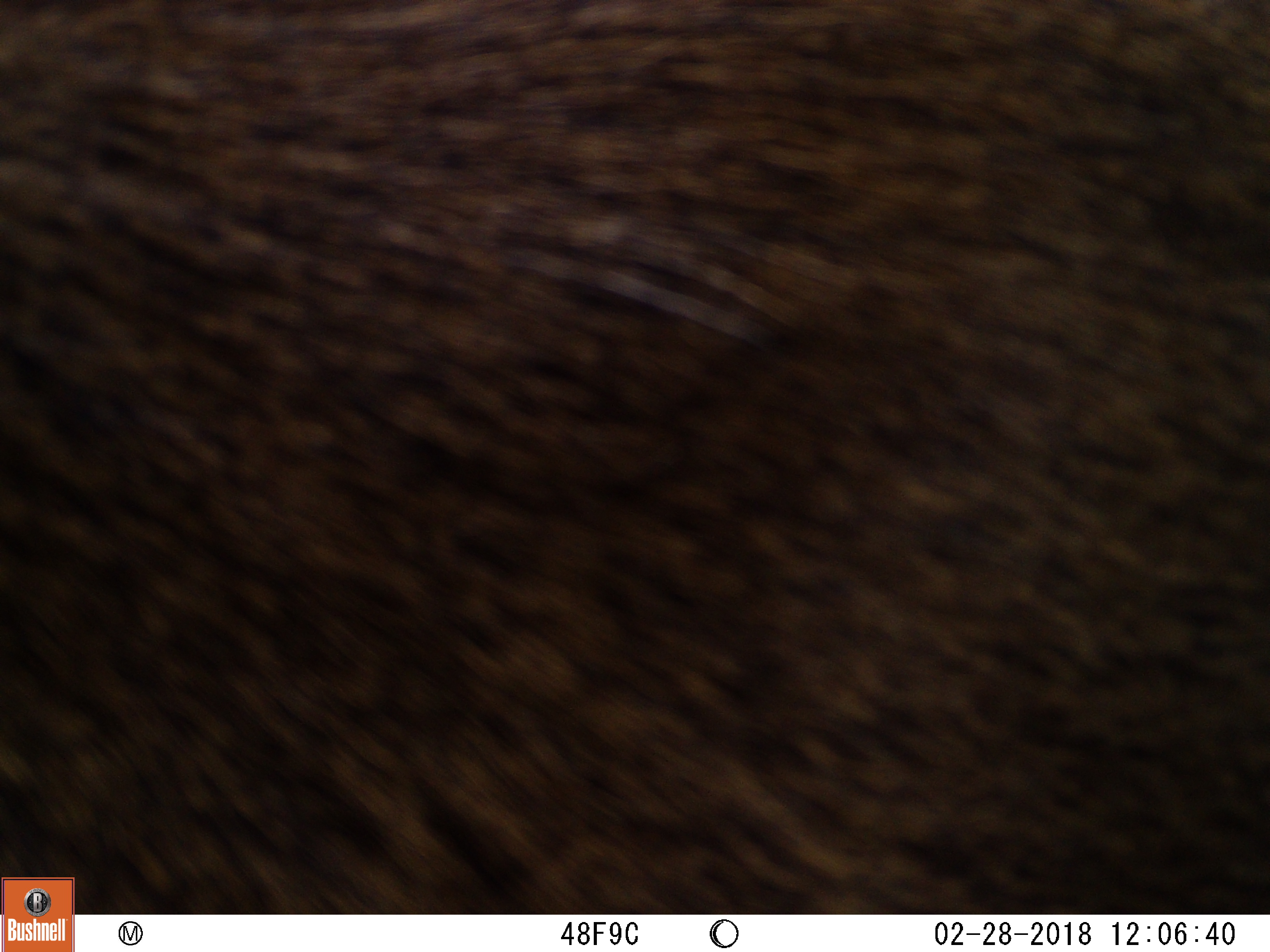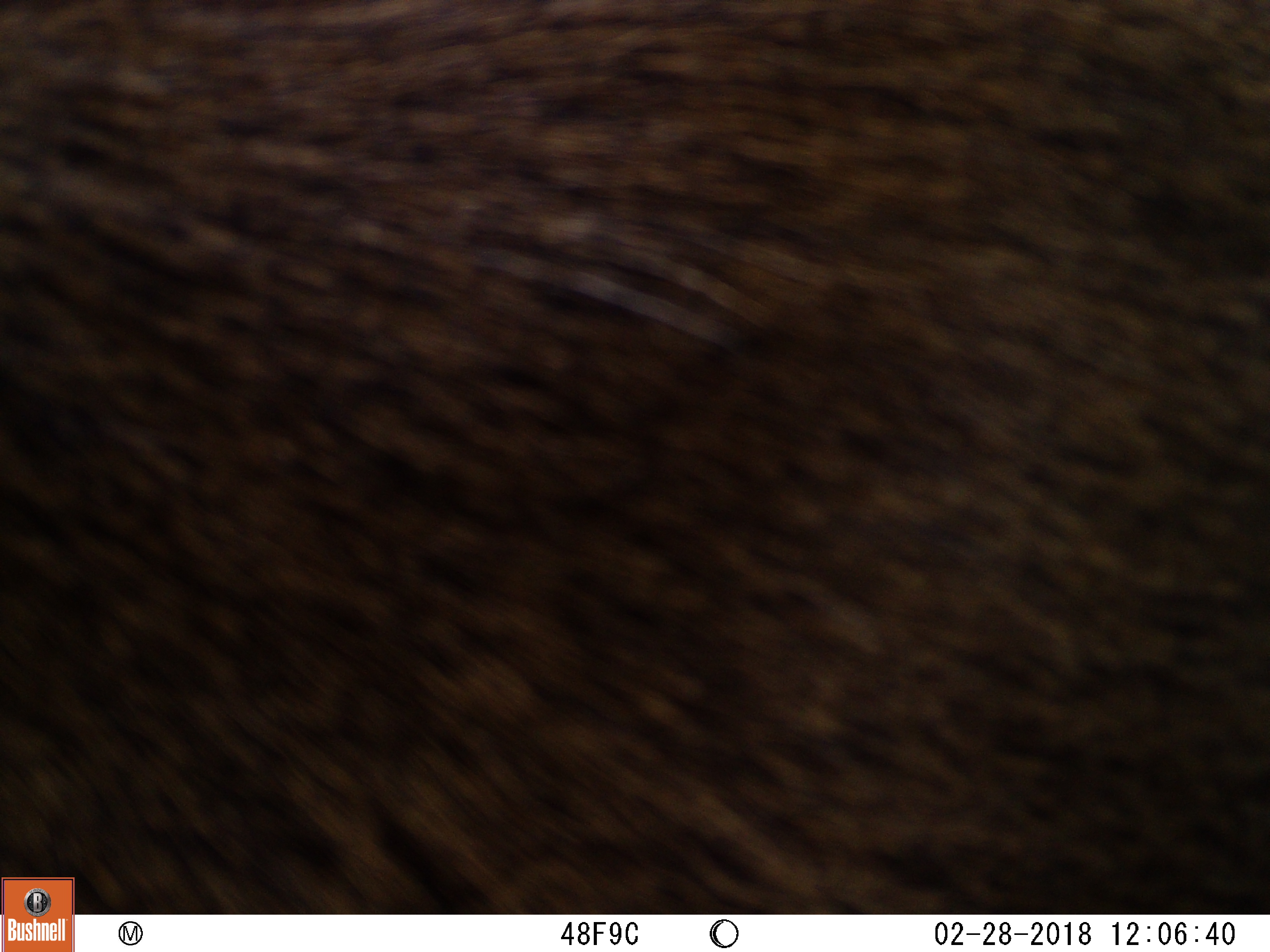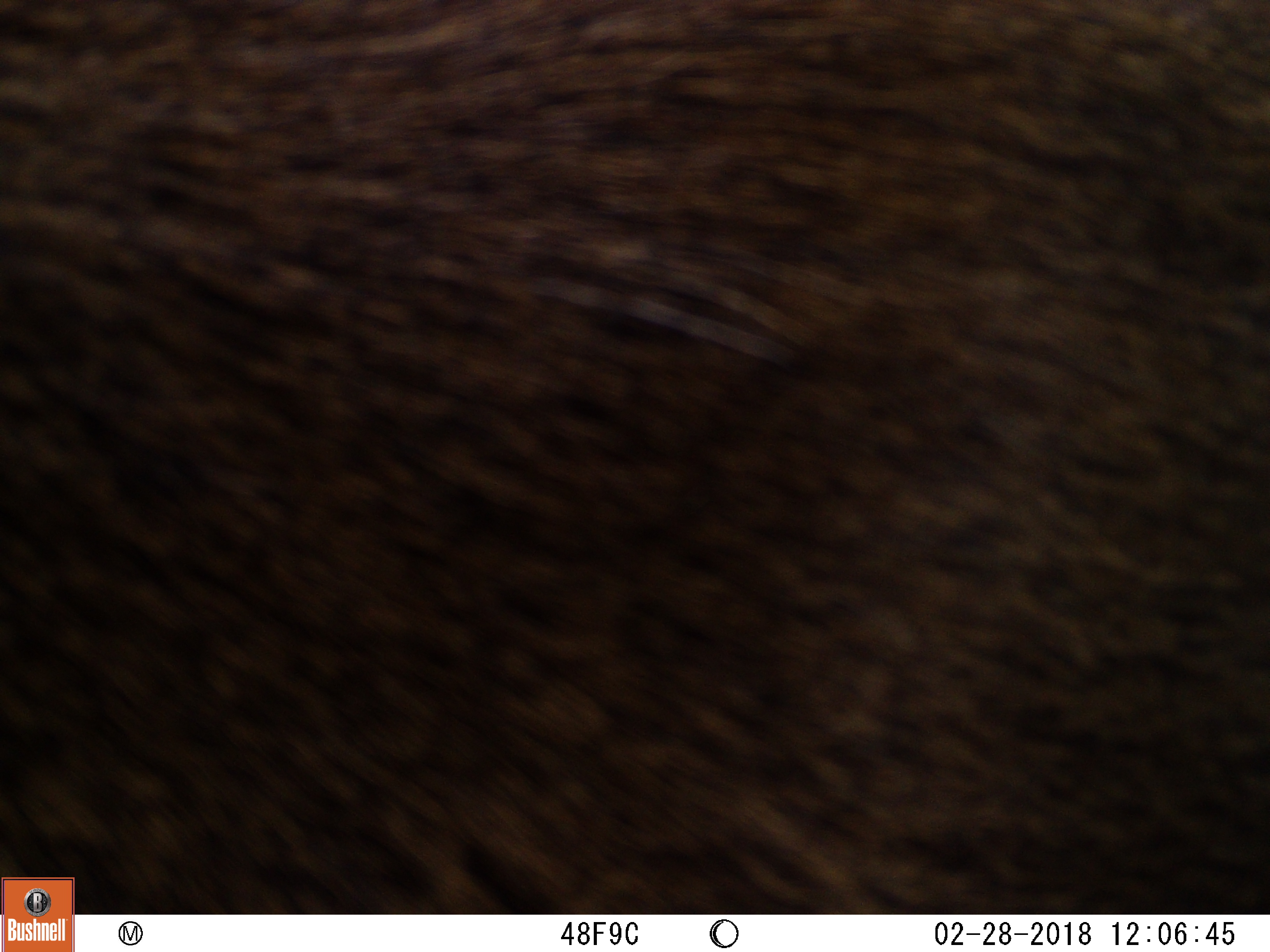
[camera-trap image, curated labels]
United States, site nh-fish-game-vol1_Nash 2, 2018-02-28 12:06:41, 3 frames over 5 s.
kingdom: Animalia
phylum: Chordata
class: Mammalia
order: Artiodactyla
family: Cervidae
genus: Alces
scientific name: Alces alces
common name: moose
Moose (Alces alces).